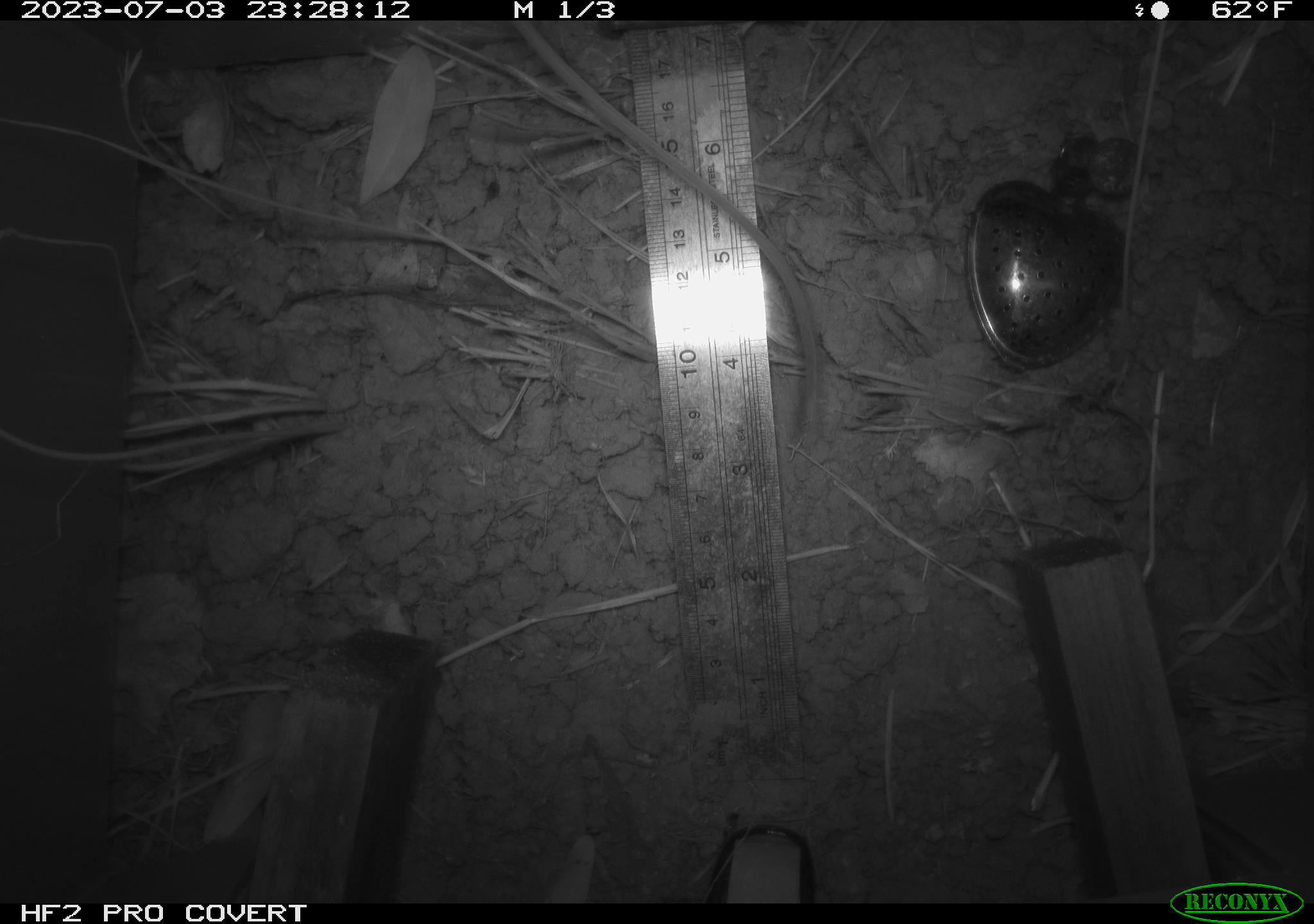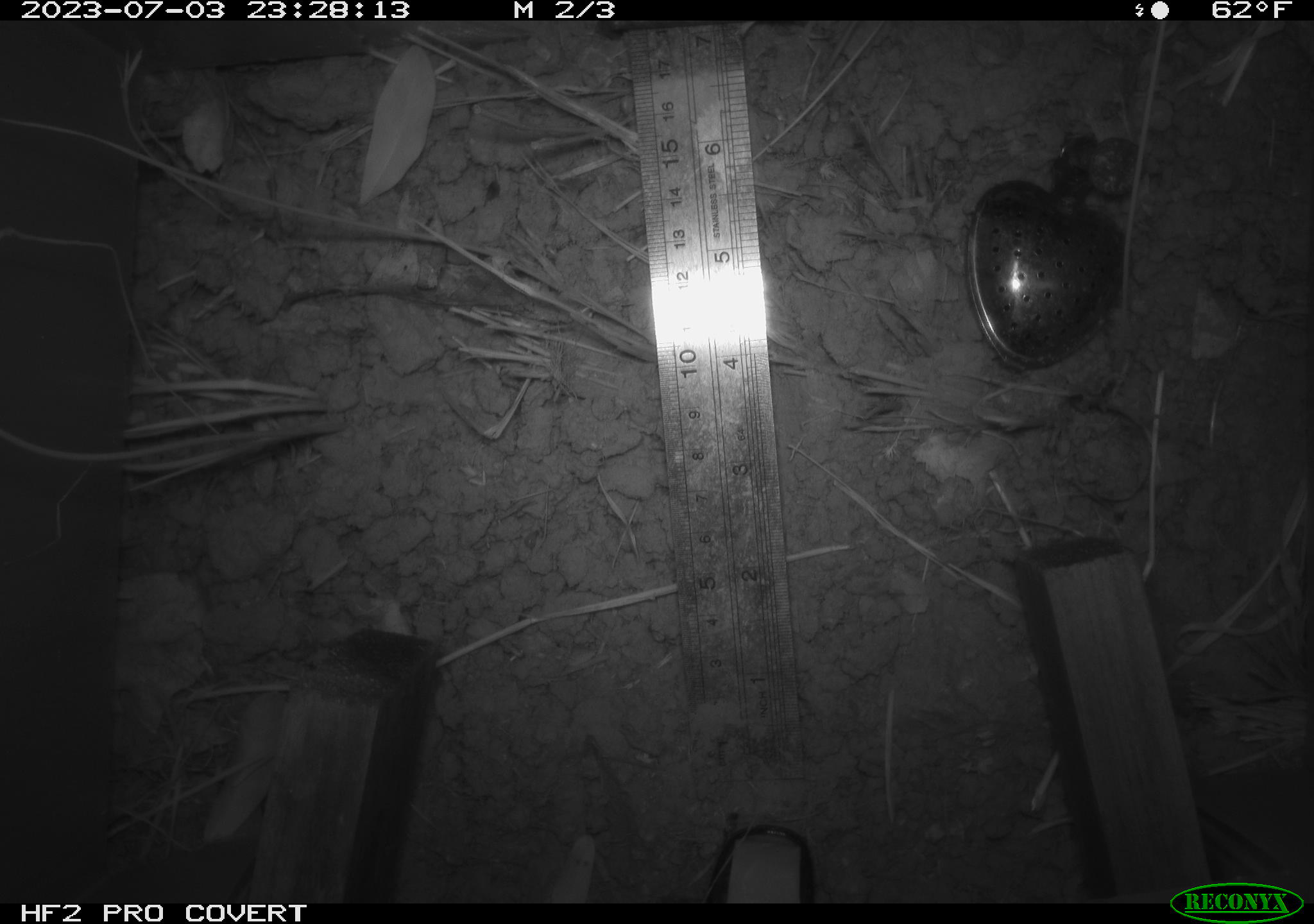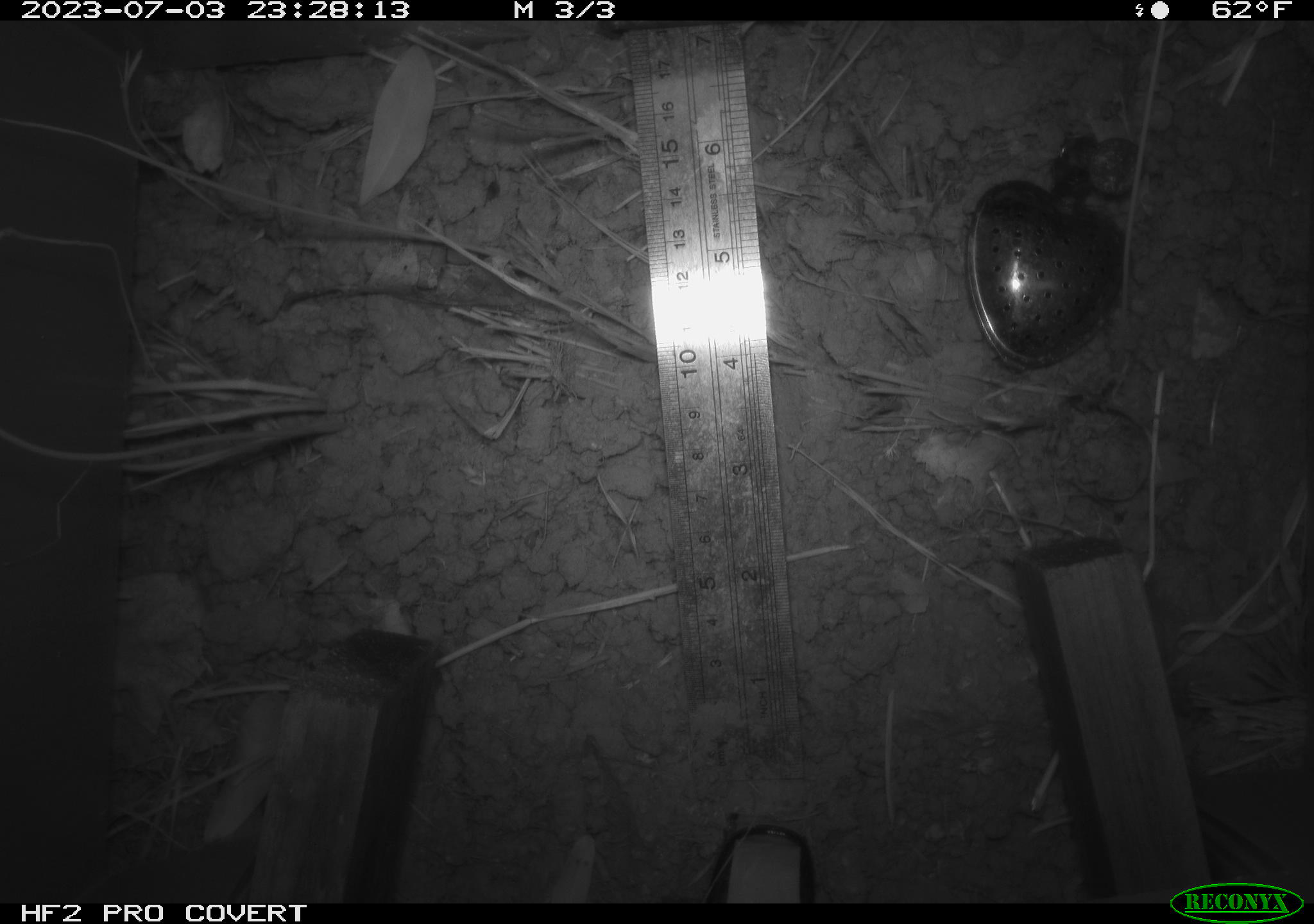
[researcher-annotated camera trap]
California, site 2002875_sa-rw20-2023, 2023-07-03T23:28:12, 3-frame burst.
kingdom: Animalia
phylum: Chordata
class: Mammalia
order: Rodentia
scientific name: Rodentia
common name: rodent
Rodent (Rodentia).